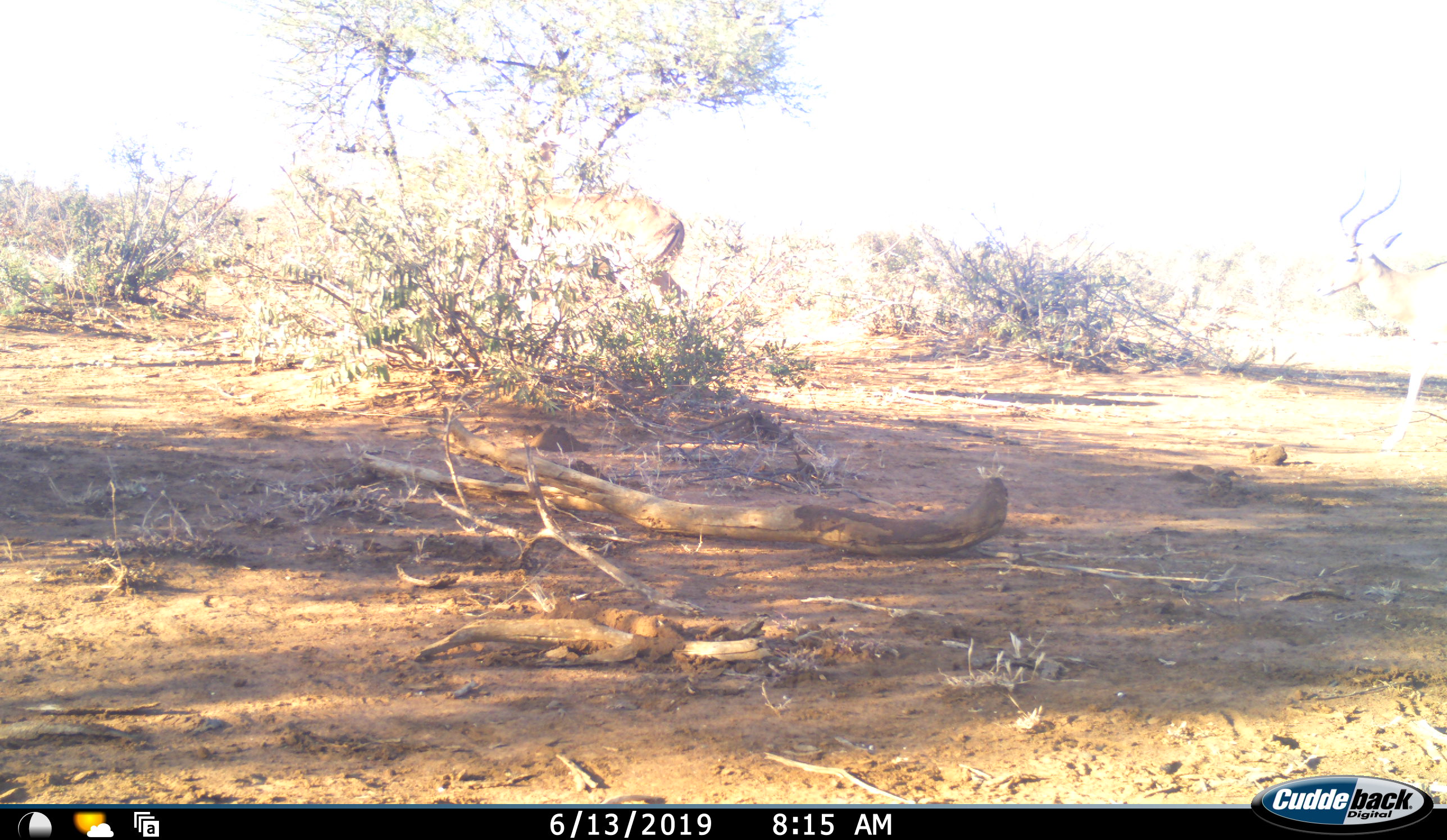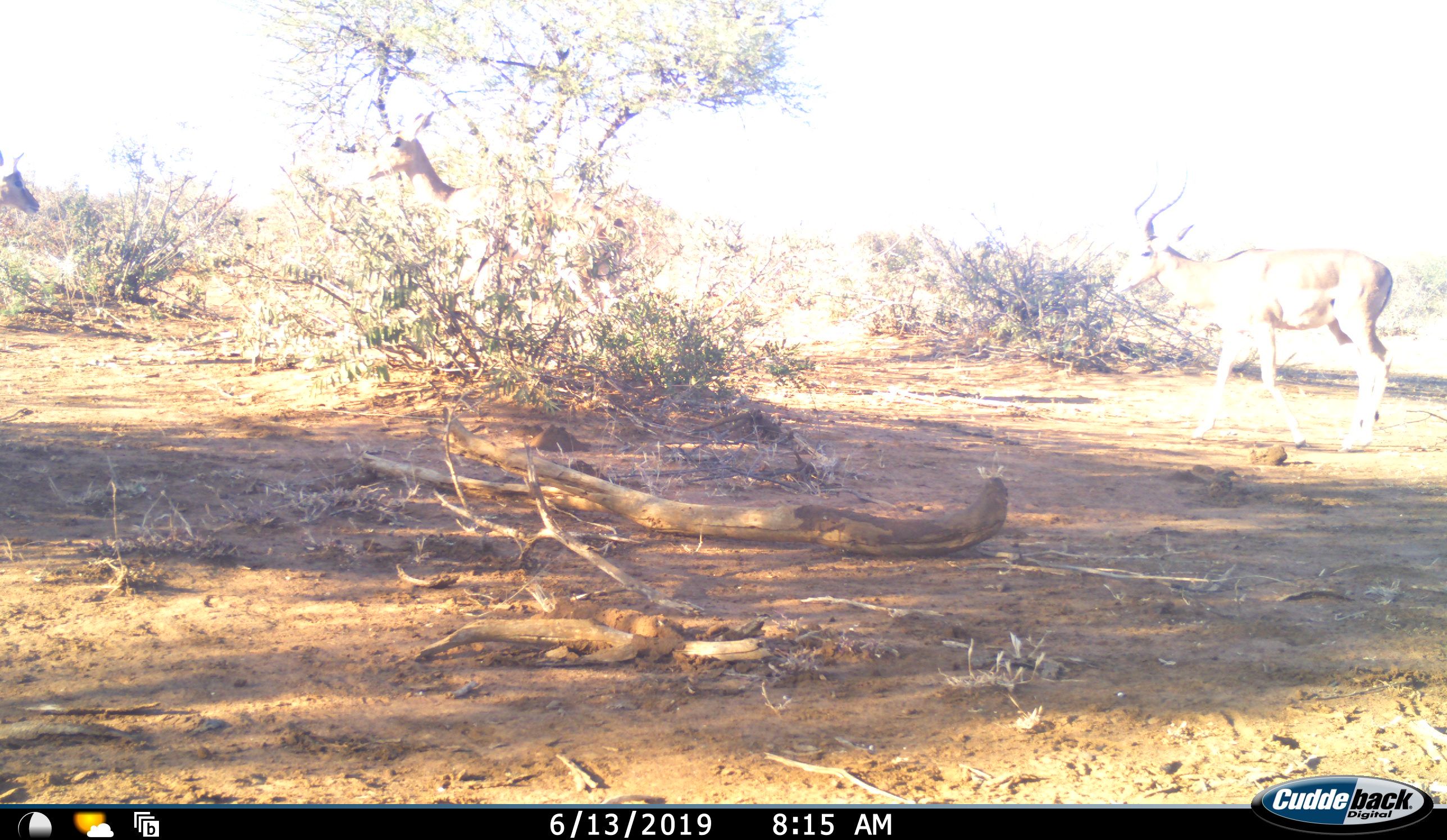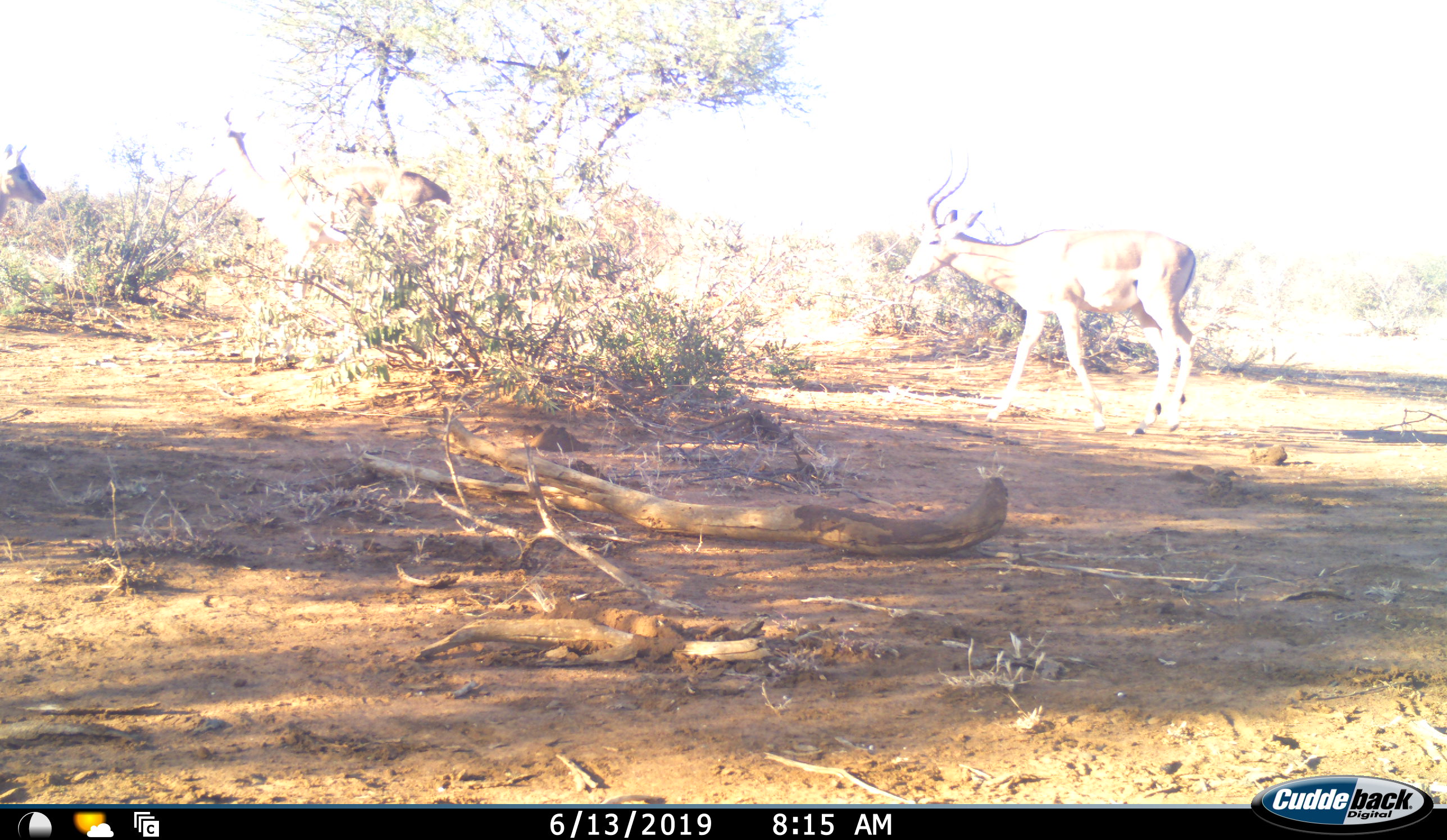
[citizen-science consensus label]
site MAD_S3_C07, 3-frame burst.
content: unidentified animal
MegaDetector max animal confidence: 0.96